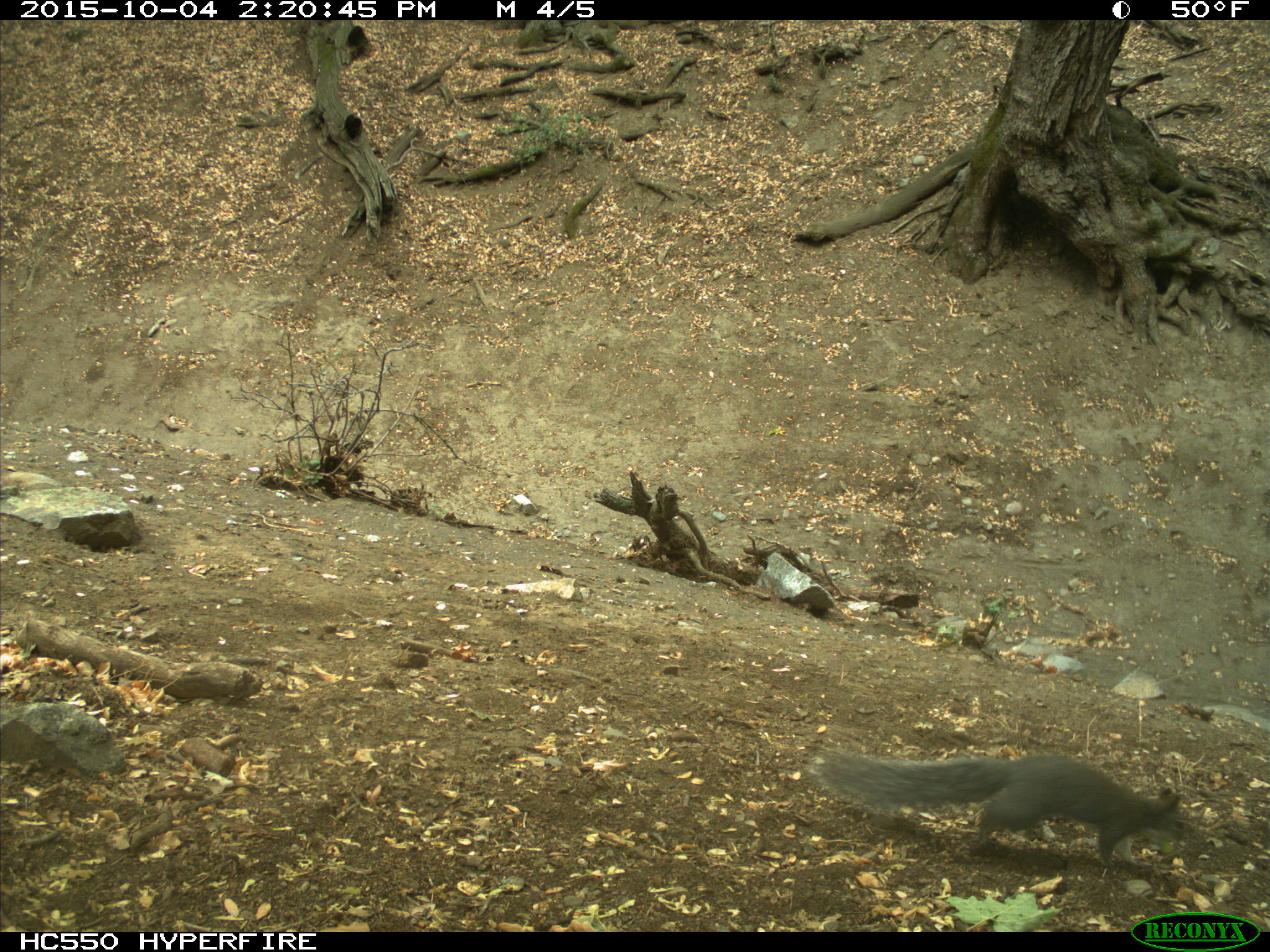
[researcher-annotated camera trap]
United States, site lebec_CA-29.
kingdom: Animalia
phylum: Chordata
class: Mammalia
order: Rodentia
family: Sciuridae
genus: Sciurus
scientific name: Sciurus carolinensis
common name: eastern gray squirrel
Sciurus carolinensis (eastern gray squirrel).